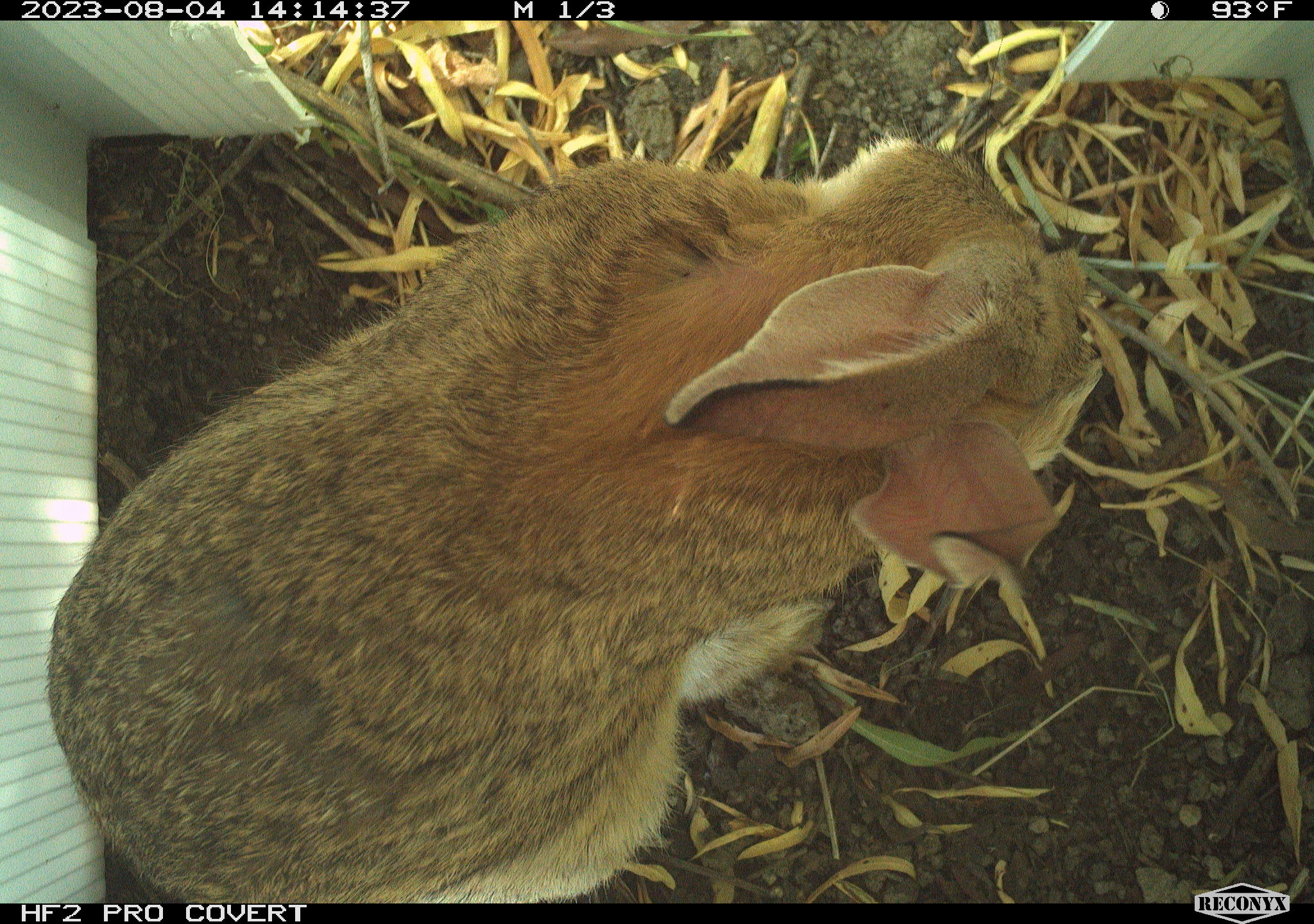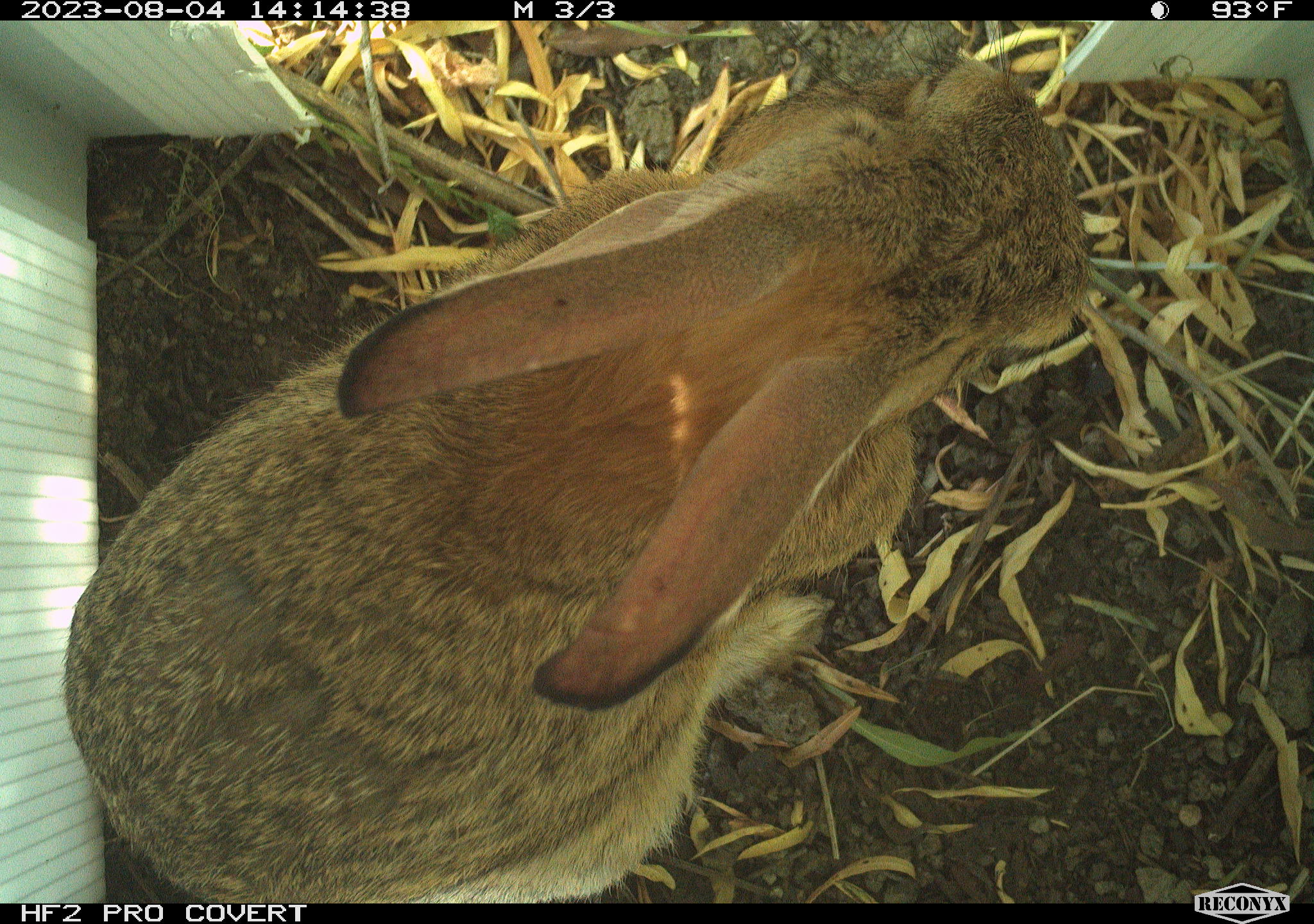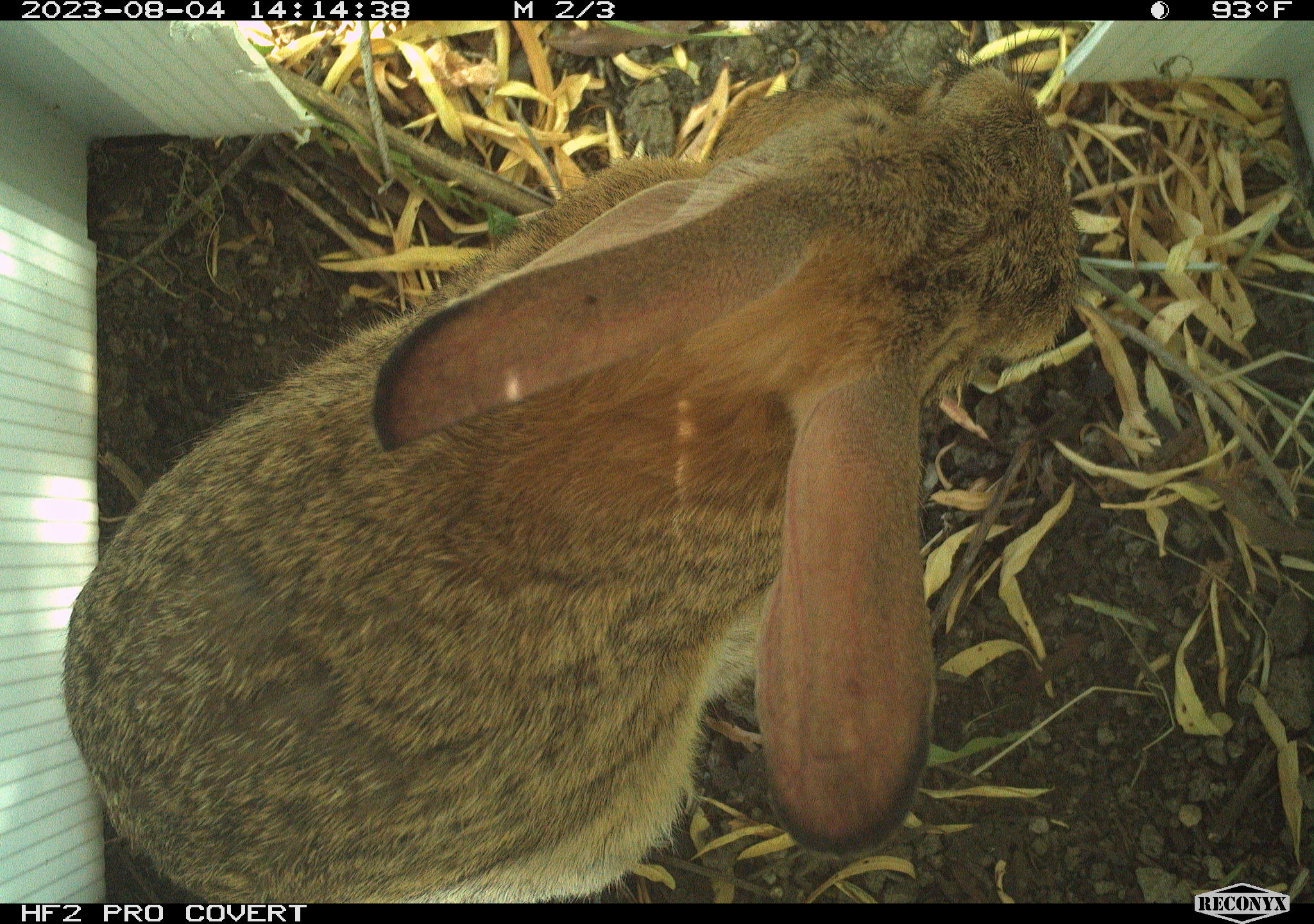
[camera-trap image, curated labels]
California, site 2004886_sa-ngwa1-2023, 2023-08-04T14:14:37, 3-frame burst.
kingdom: Animalia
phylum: Chordata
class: Mammalia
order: Lagomorpha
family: Leporidae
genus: Sylvilagus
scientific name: Sylvilagus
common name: cottontail rabbits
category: sylvilagus species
Sylvilagus species (cottontail rabbits) (Sylvilagus).